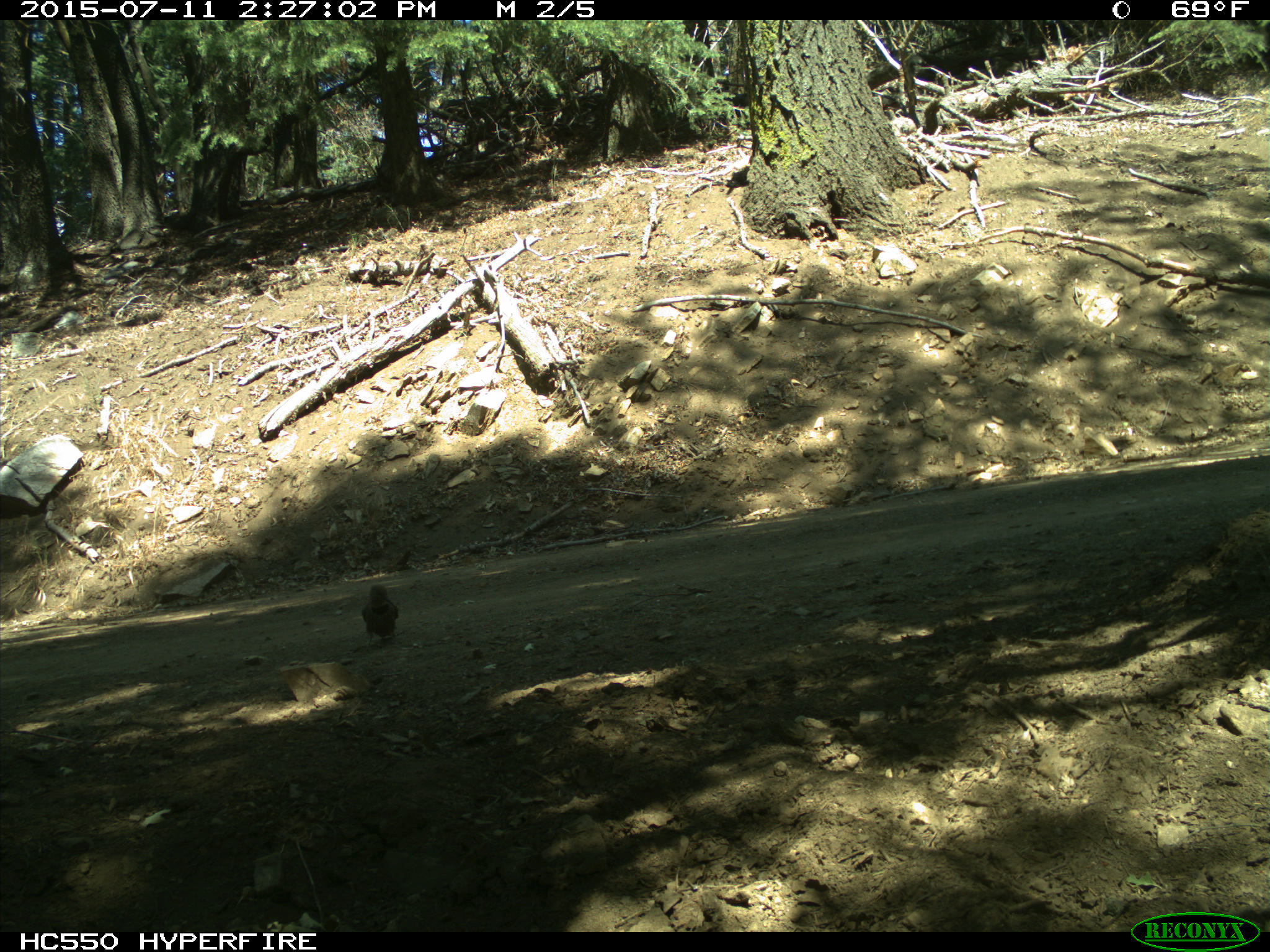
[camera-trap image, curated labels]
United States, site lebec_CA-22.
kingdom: Animalia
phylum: Chordata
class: Aves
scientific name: Aves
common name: birds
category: unidentified bird